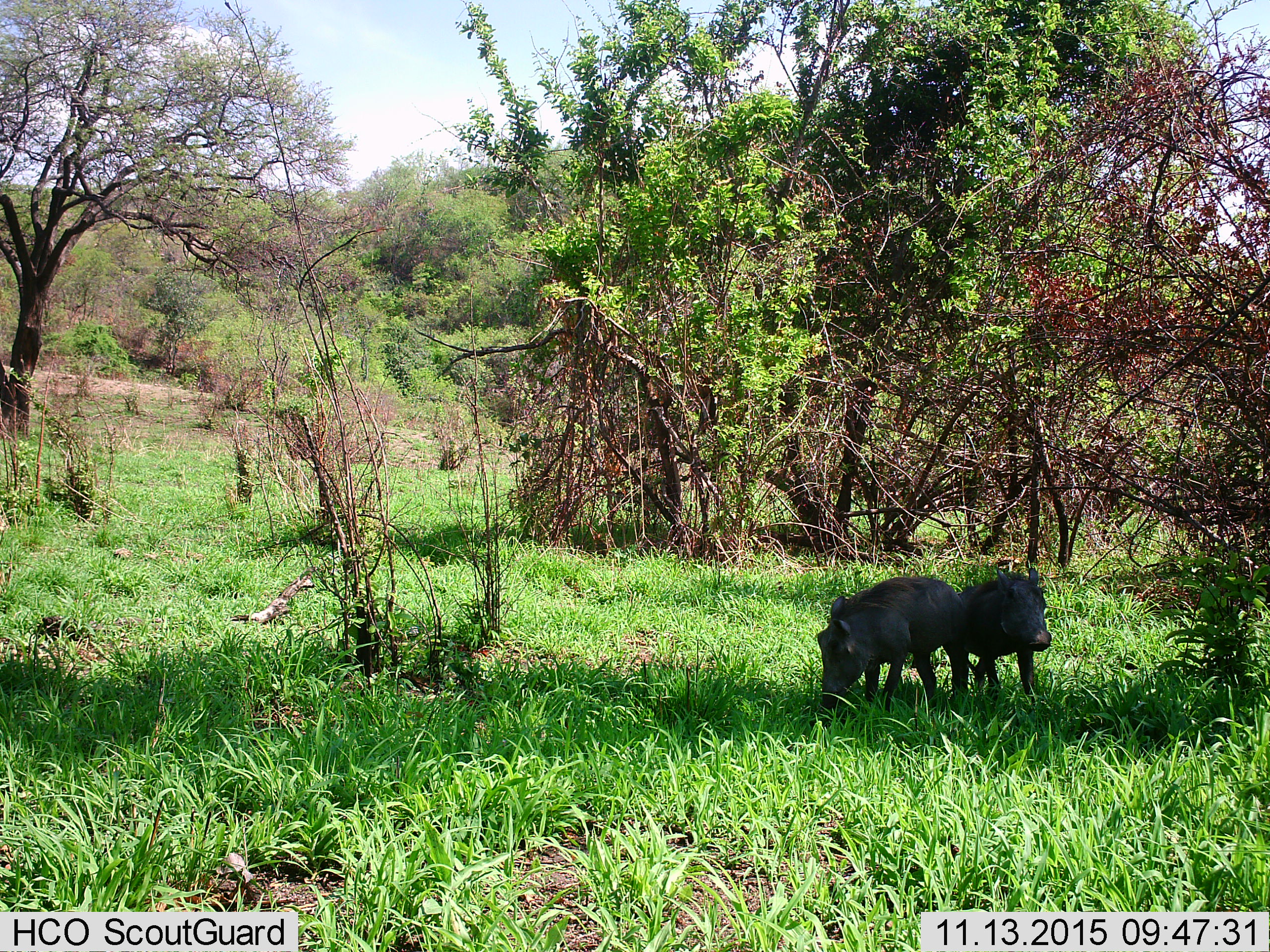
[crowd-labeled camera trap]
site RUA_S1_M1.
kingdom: Animalia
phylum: Chordata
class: Mammalia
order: Artiodactyla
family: Suidae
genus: Phacochoerus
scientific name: Phacochoerus africanus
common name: warthog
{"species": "warthog (Phacochoerus africanus)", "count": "2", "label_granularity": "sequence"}